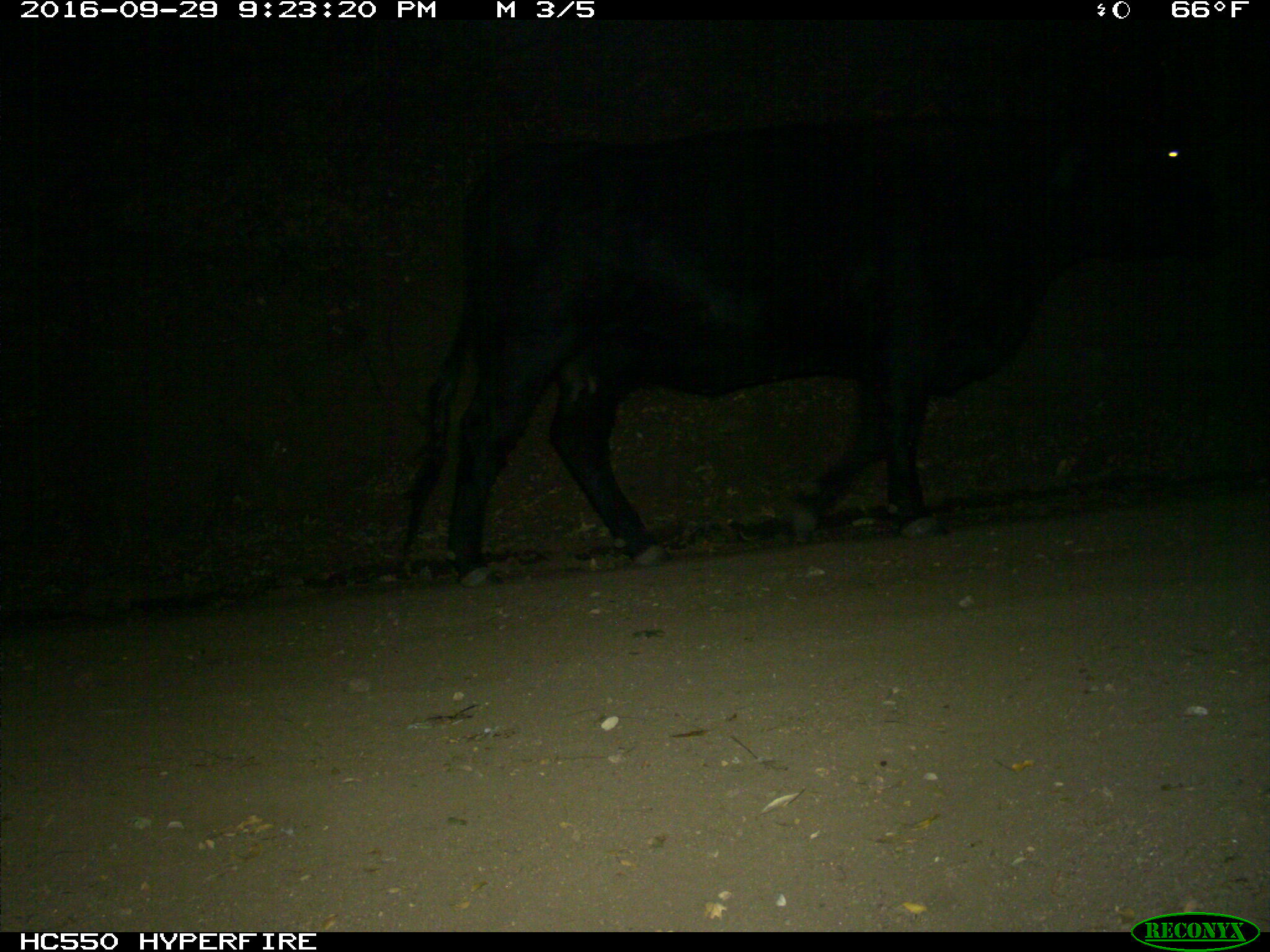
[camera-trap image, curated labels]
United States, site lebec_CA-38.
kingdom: Animalia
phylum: Chordata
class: Mammalia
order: Artiodactyla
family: Bovidae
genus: Bos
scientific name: Bos taurus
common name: domestic cow